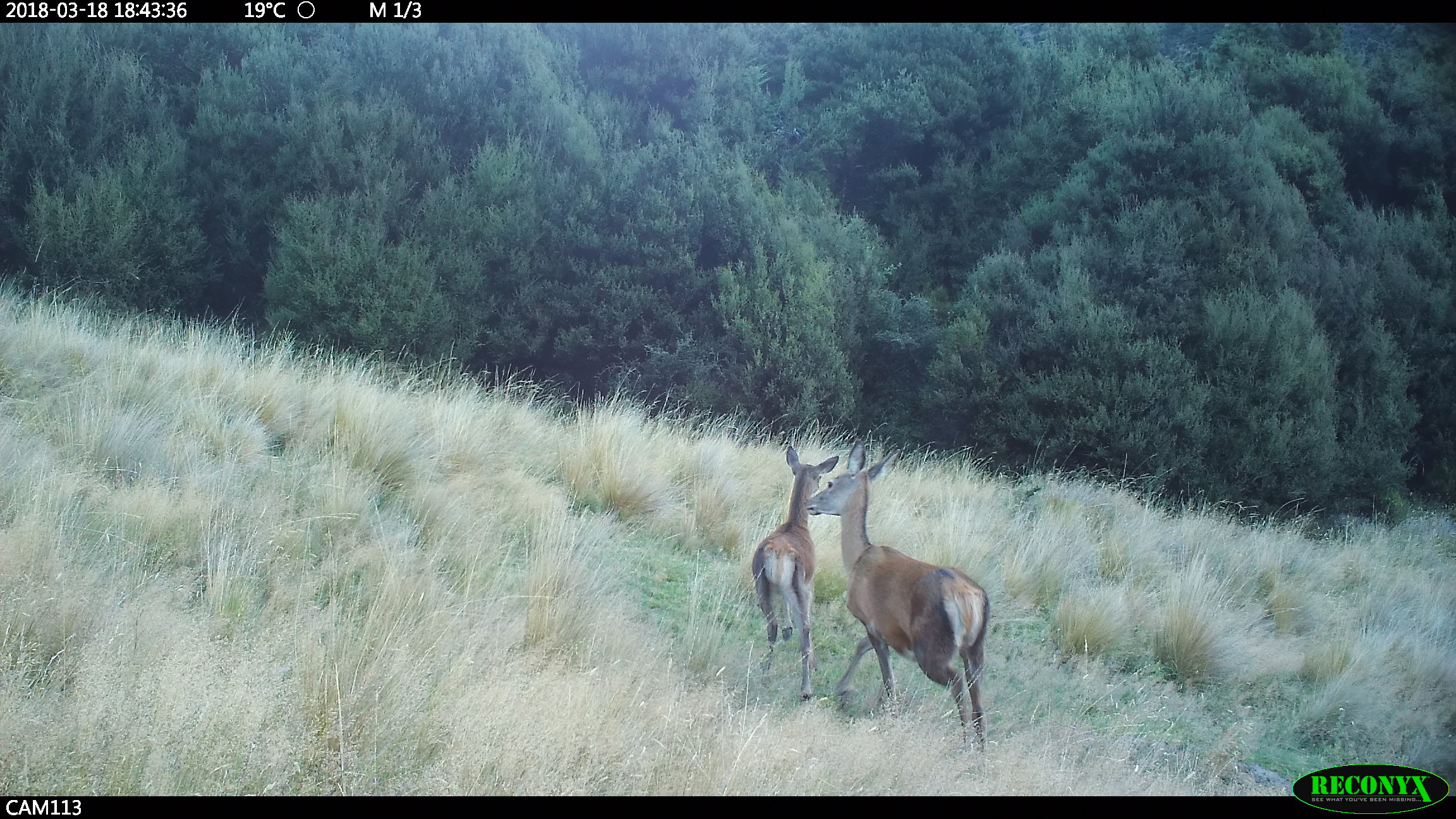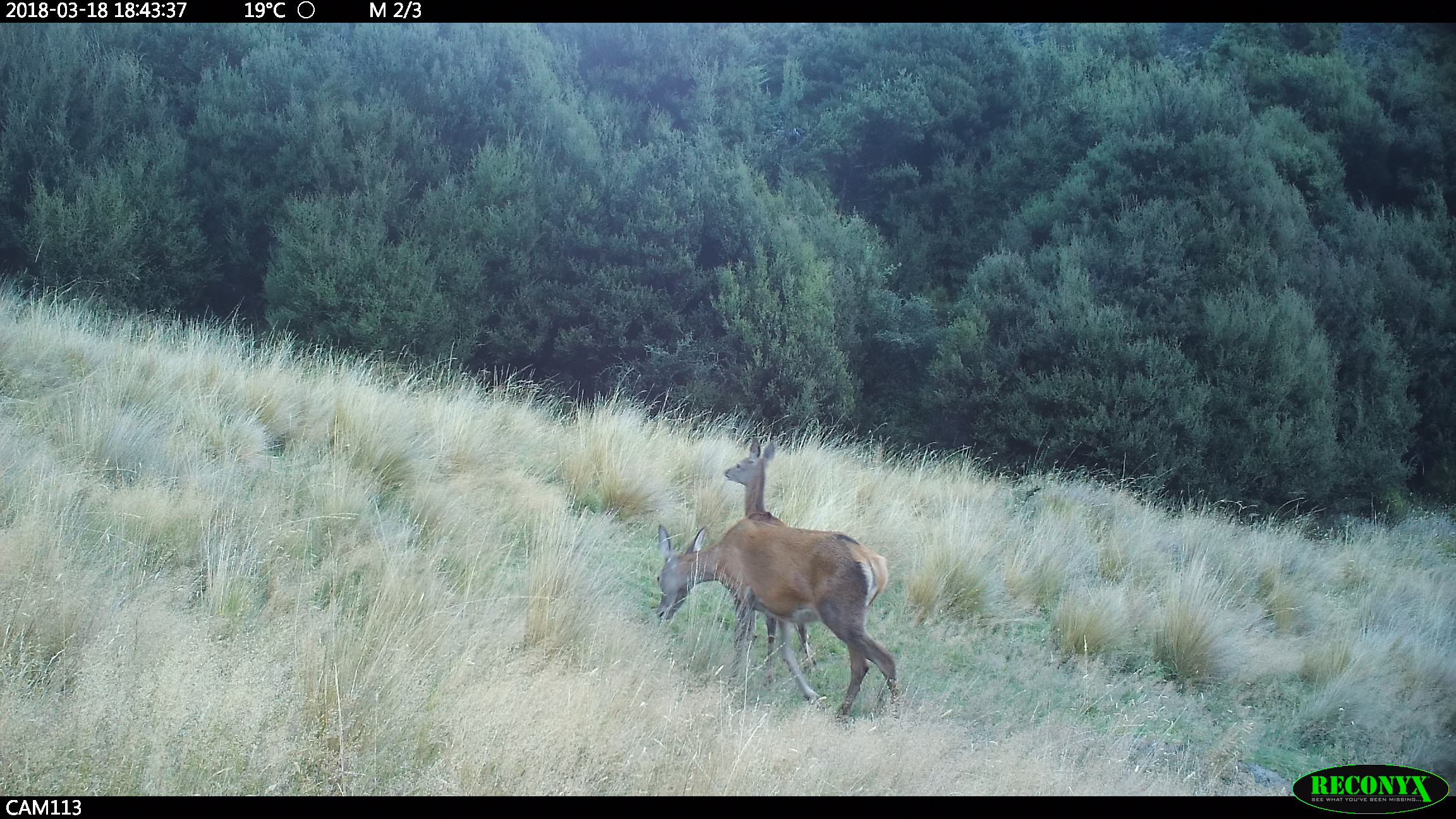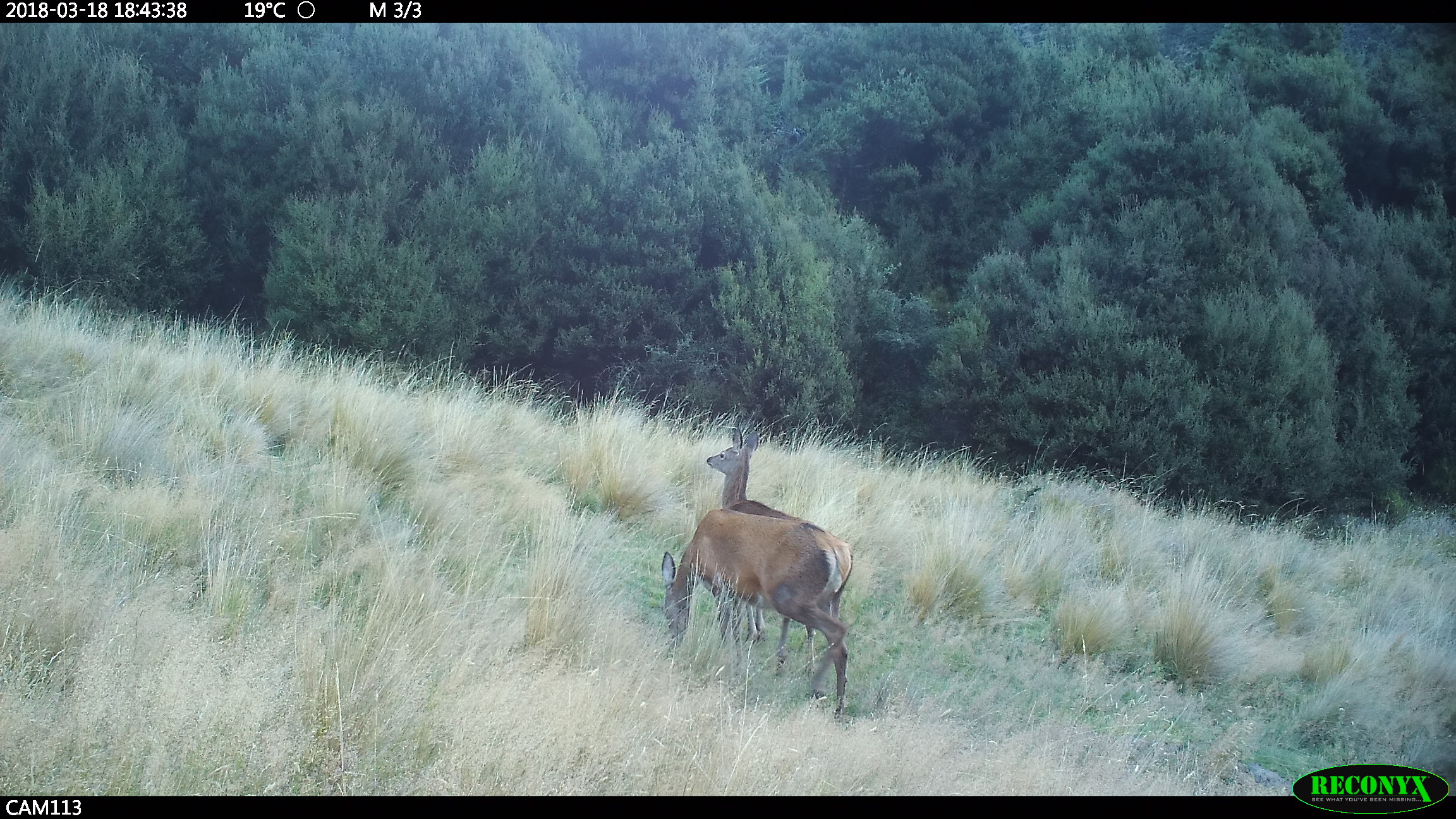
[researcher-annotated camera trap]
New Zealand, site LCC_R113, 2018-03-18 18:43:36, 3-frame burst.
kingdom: Animalia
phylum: Chordata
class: Mammalia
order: Artiodactyla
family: Cervidae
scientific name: Cervidae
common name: deer